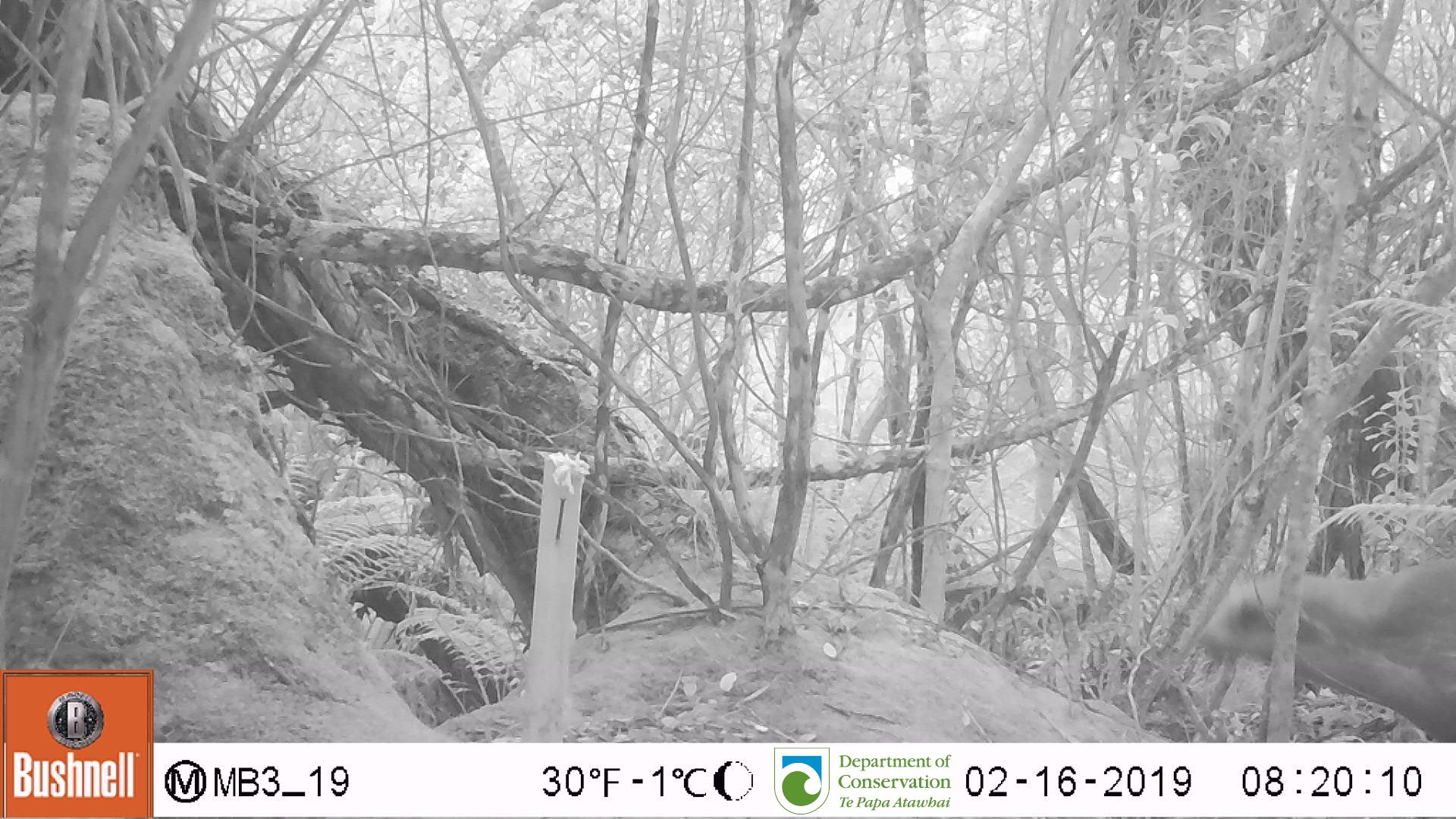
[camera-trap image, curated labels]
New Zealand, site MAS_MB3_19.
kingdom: Animalia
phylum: Chordata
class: Mammalia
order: Carnivora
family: Otariidae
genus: Phocarctos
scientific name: Phocarctos hookeri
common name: new zealand sea lion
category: sealion